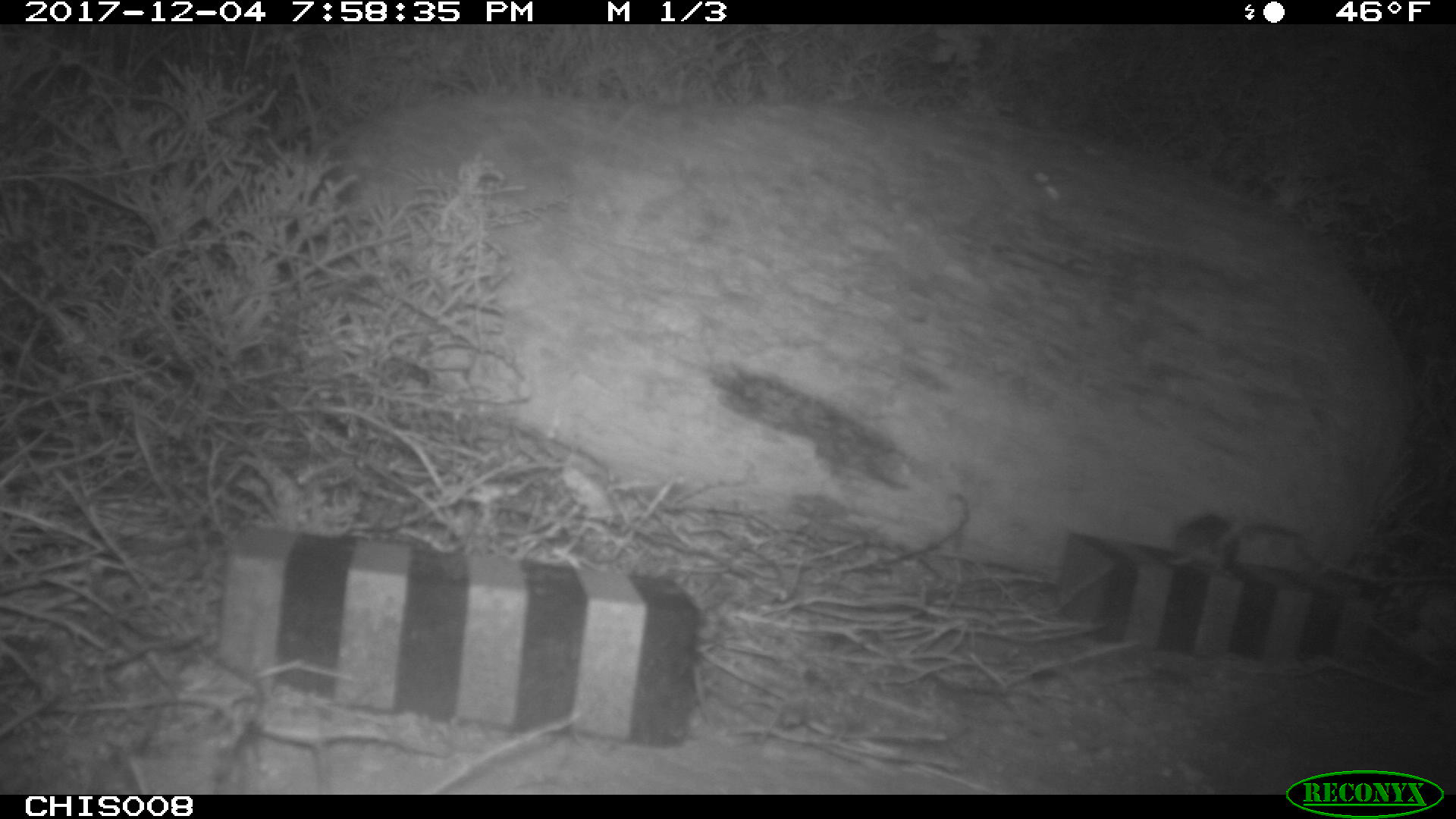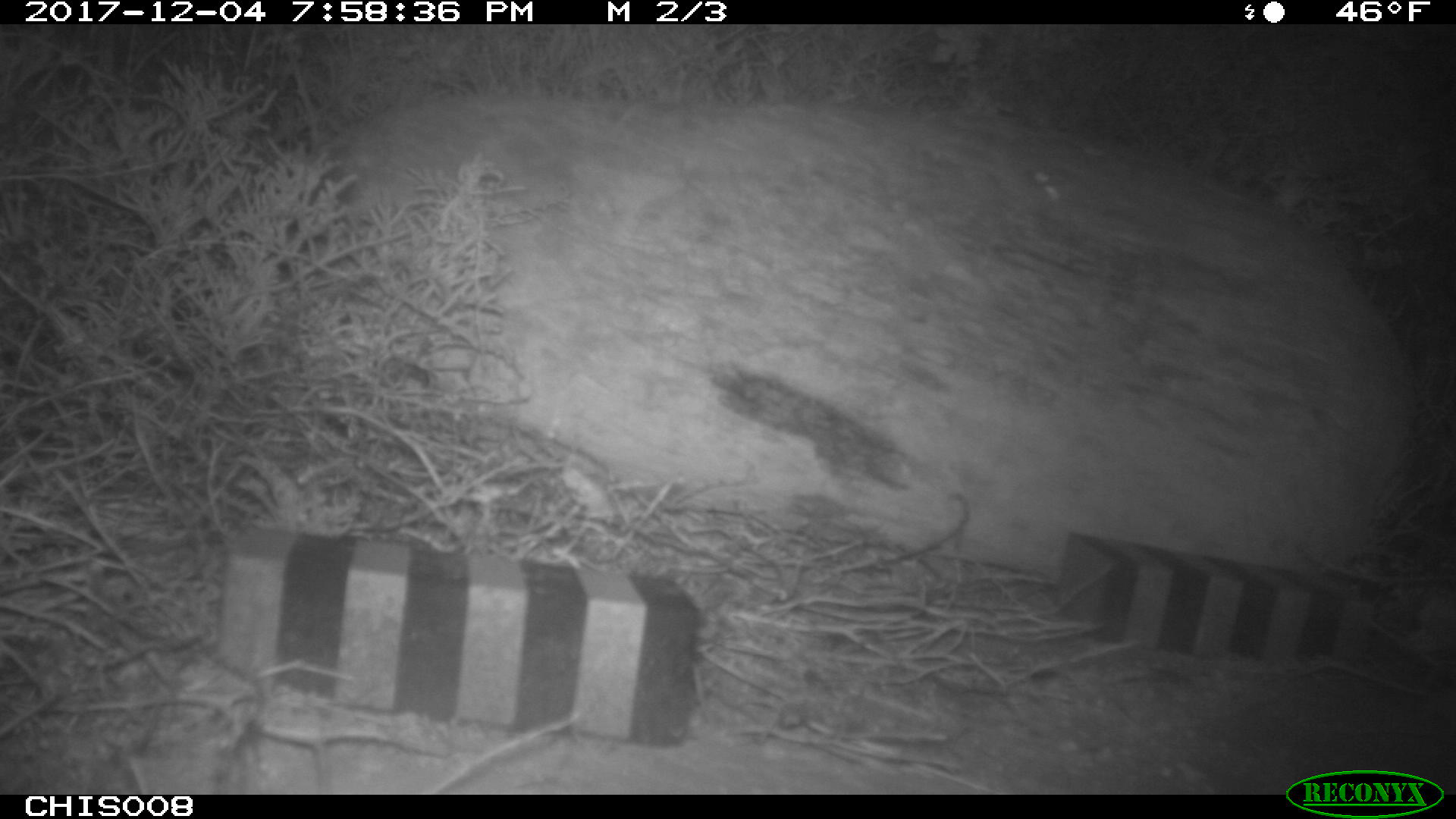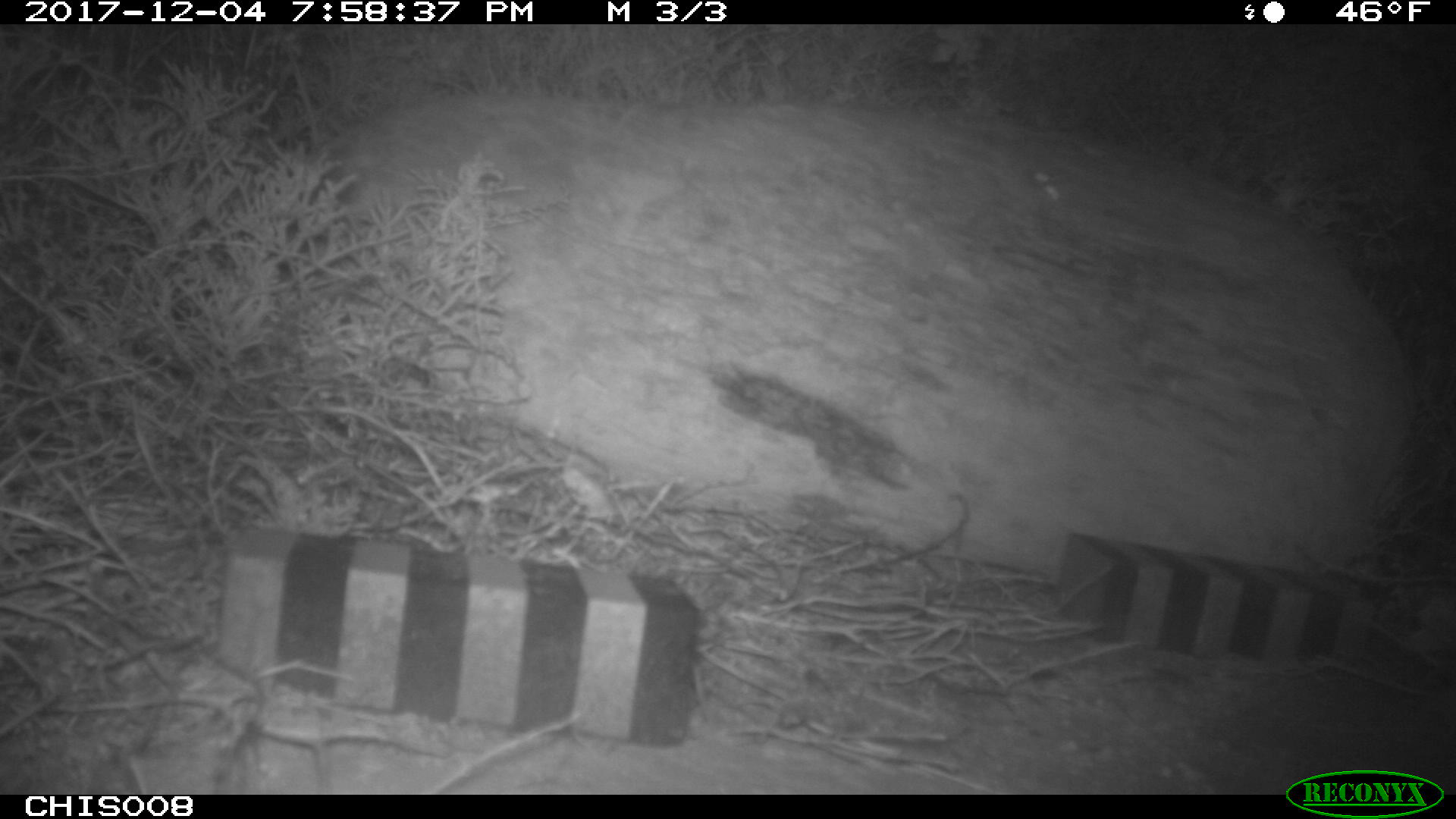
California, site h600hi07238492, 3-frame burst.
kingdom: Animalia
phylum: Chordata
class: Mammalia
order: Rodentia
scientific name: Rodentia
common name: rodent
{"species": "rodent (Rodentia)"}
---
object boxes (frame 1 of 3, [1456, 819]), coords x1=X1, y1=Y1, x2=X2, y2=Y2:
rodent: x1=1166, y1=515, x2=1304, y2=579